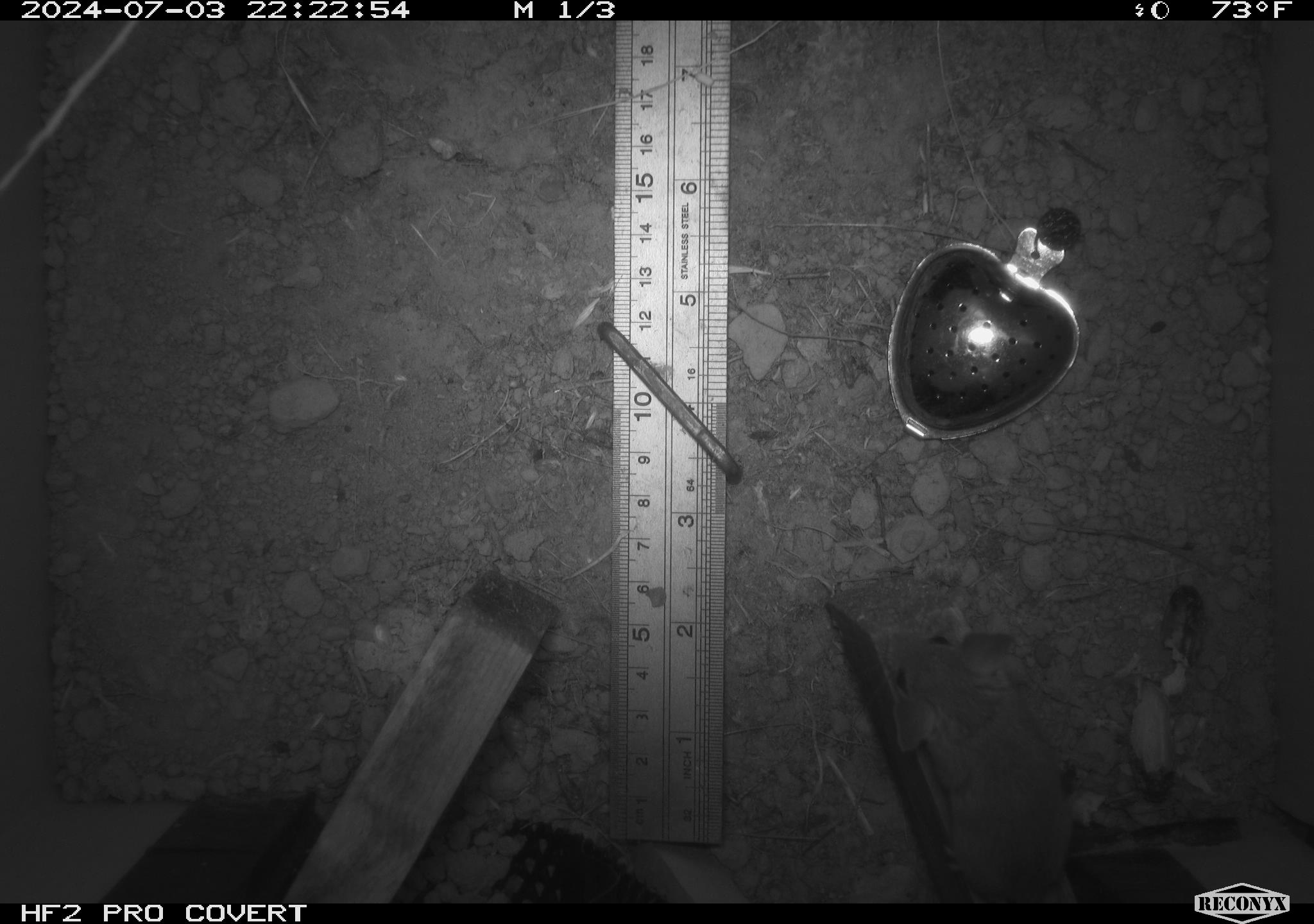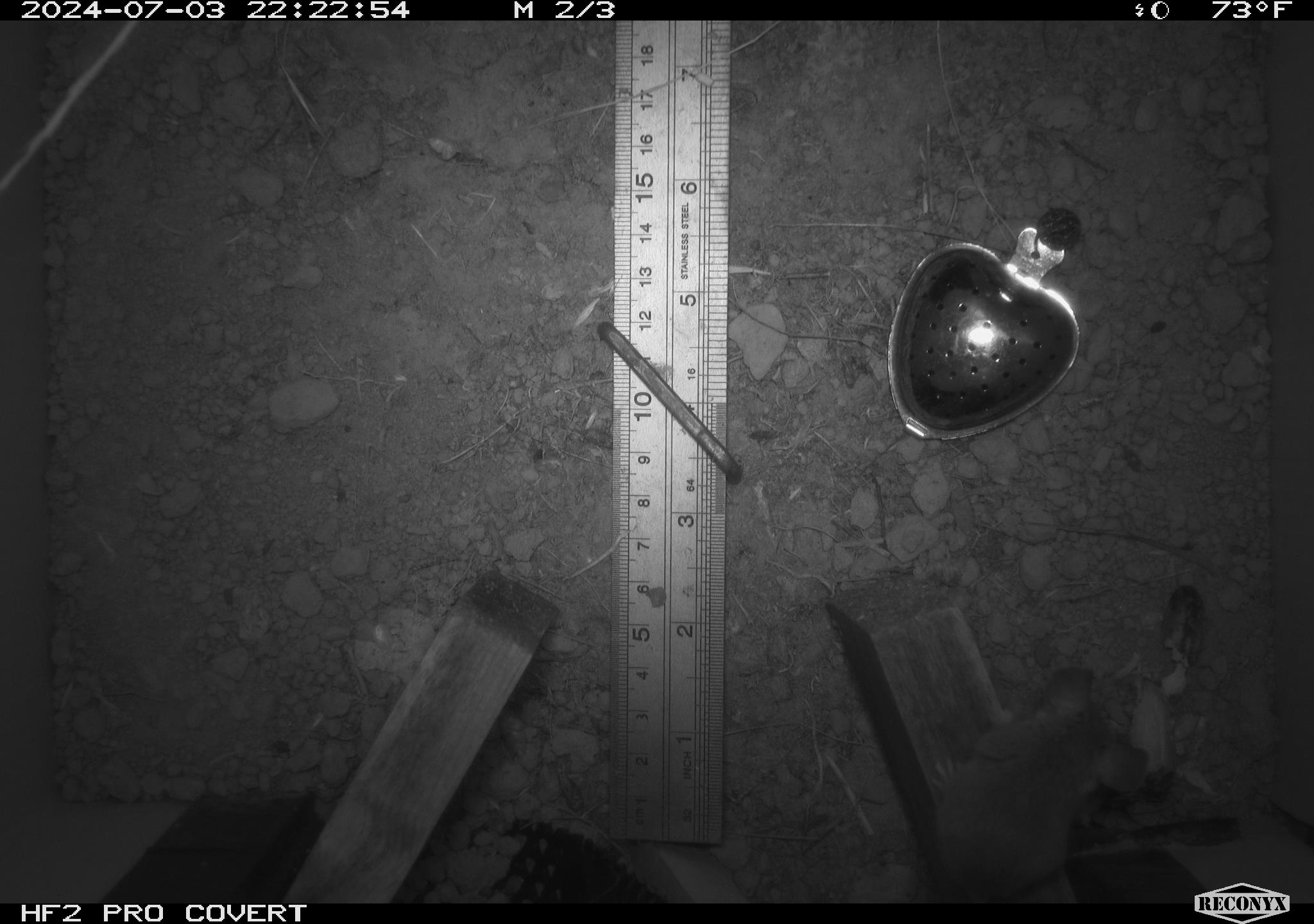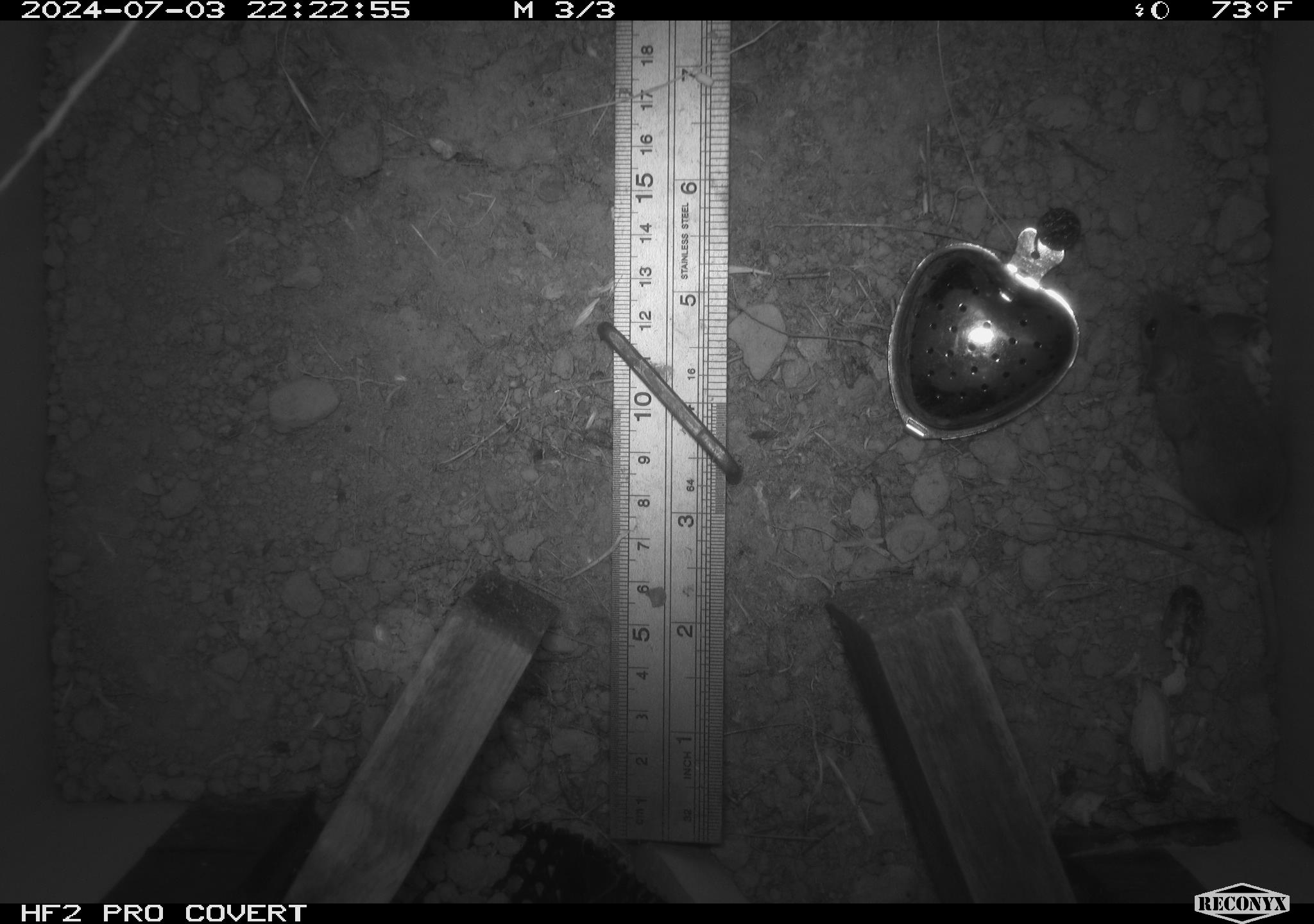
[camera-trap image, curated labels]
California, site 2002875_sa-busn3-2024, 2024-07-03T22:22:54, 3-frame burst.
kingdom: Animalia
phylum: Chordata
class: Mammalia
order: Rodentia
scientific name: Rodentia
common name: mouse species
Mouse species (Rodentia).